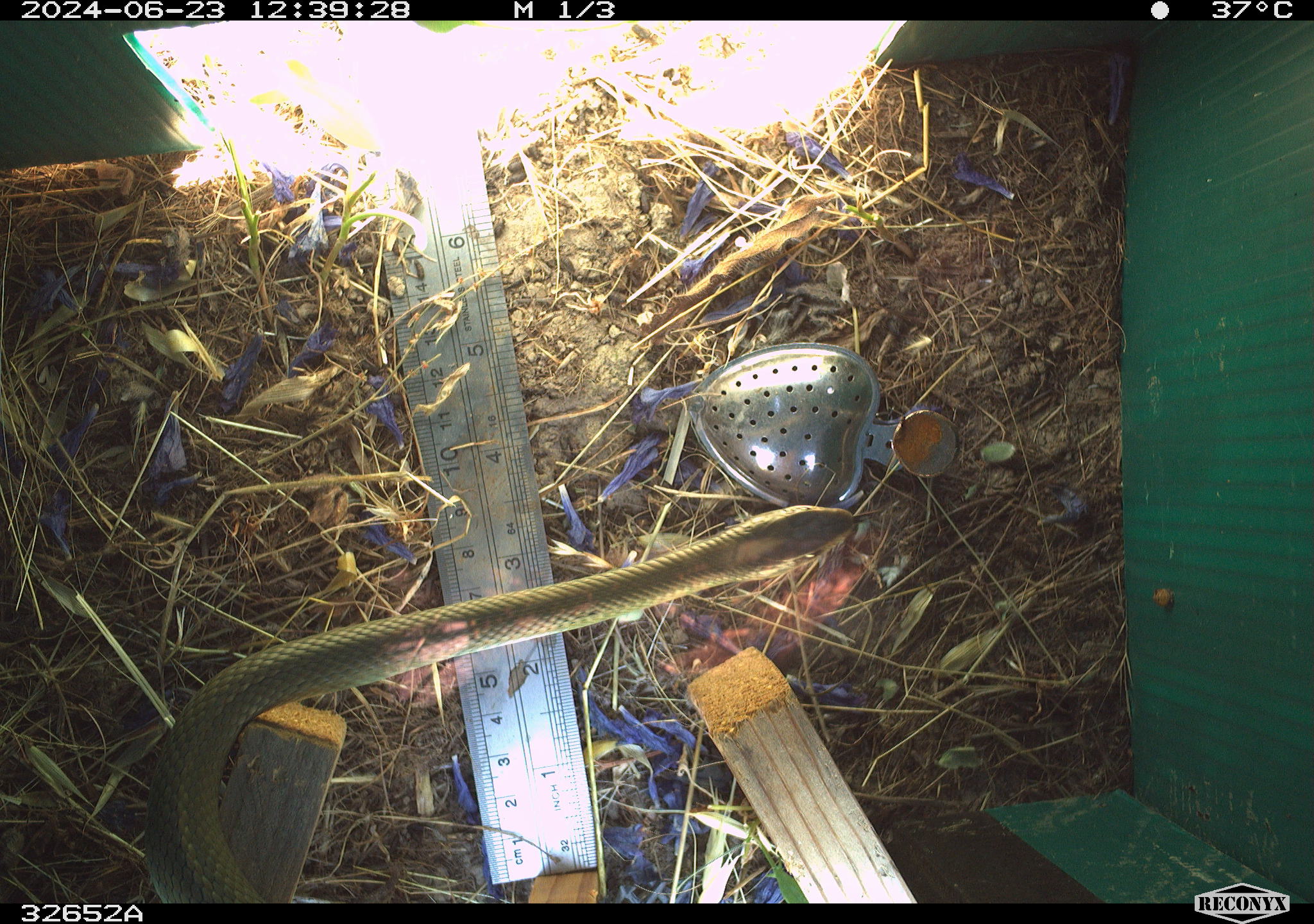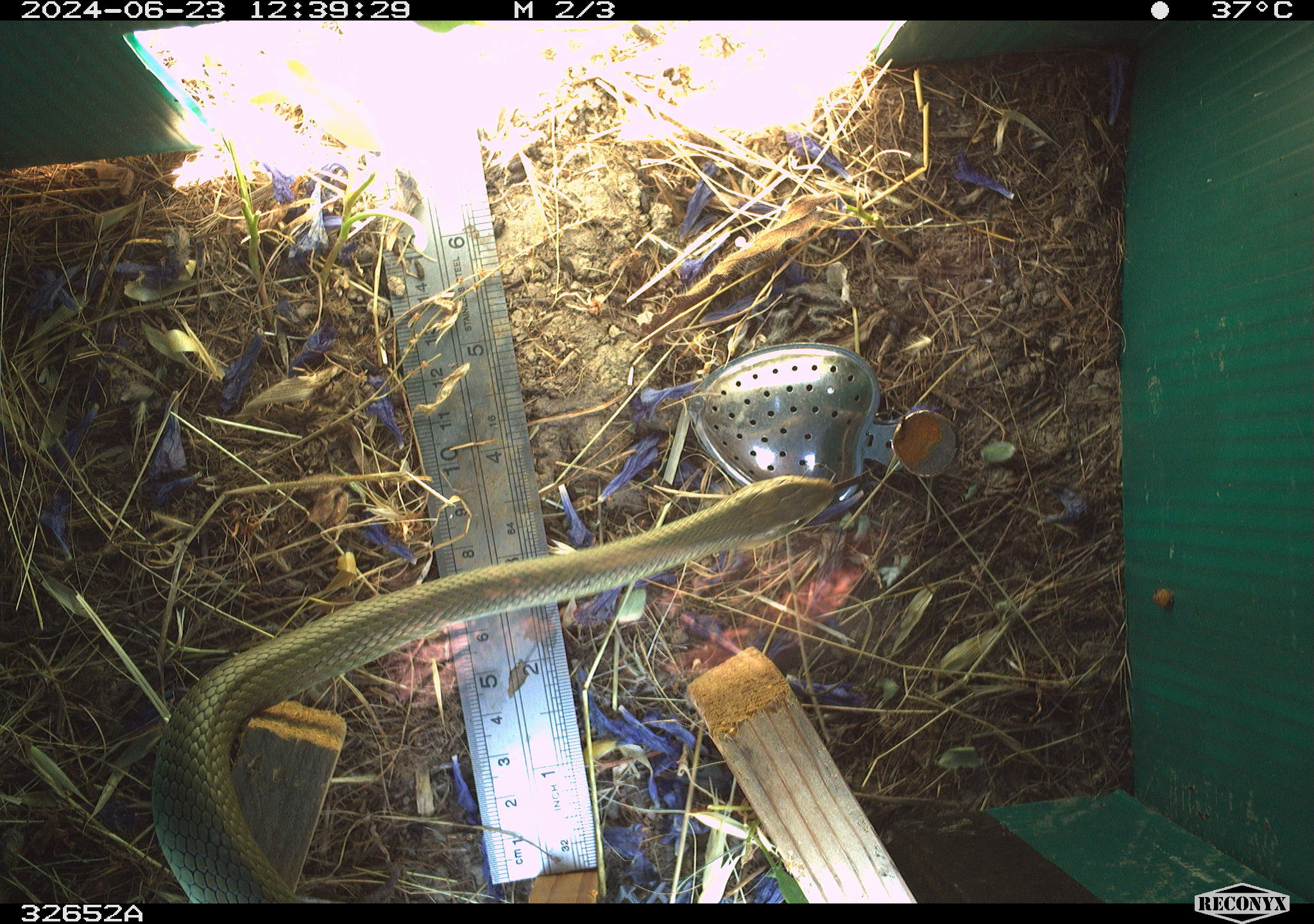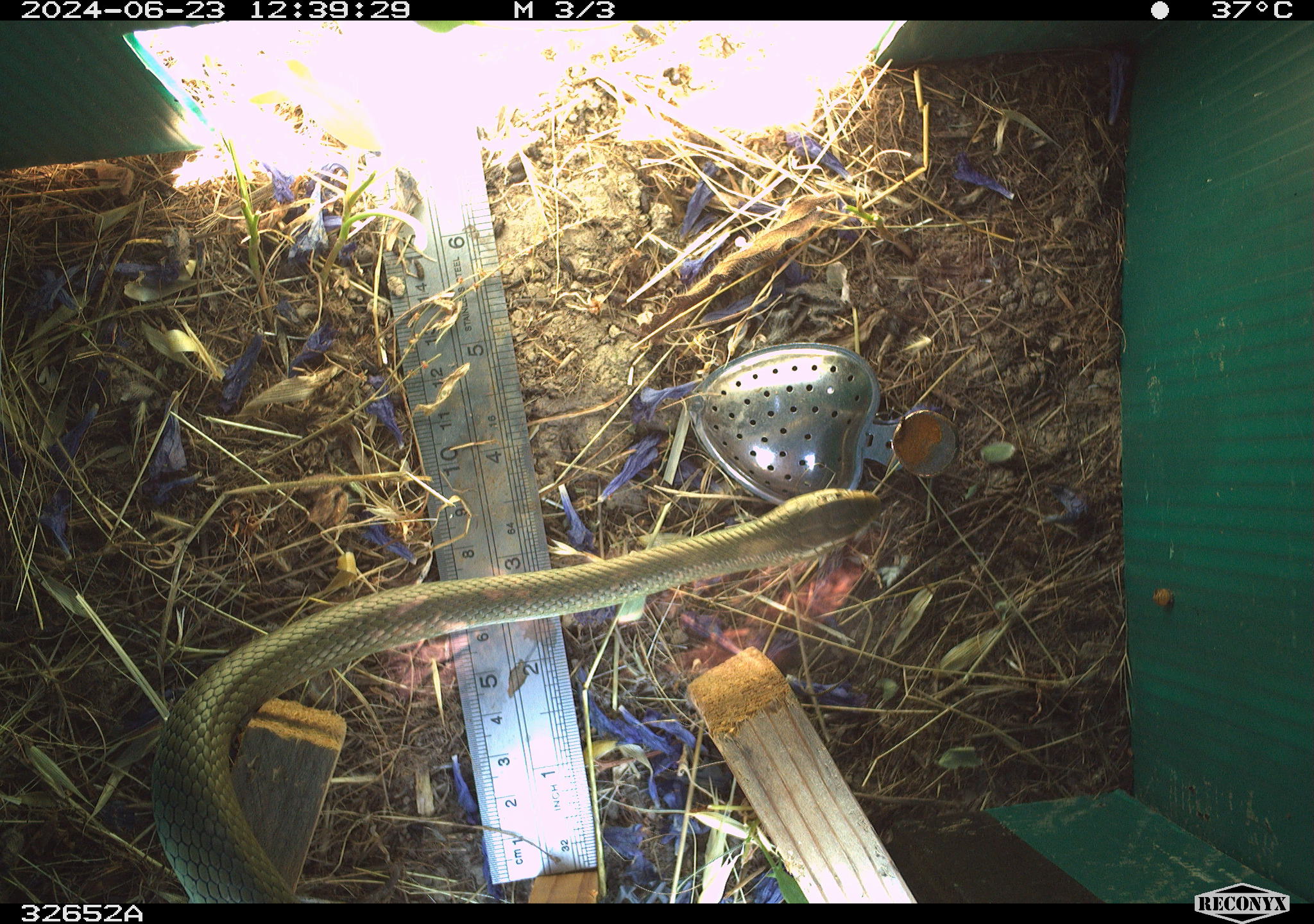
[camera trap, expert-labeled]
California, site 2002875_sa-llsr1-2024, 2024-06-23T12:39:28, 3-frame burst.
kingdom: Animalia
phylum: Chordata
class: Reptilia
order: Squamata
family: Colubridae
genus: Coluber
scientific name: Coluber constrictor mormon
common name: western yellow-bellied racer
Western yellow-bellied racer (Coluber constrictor mormon).